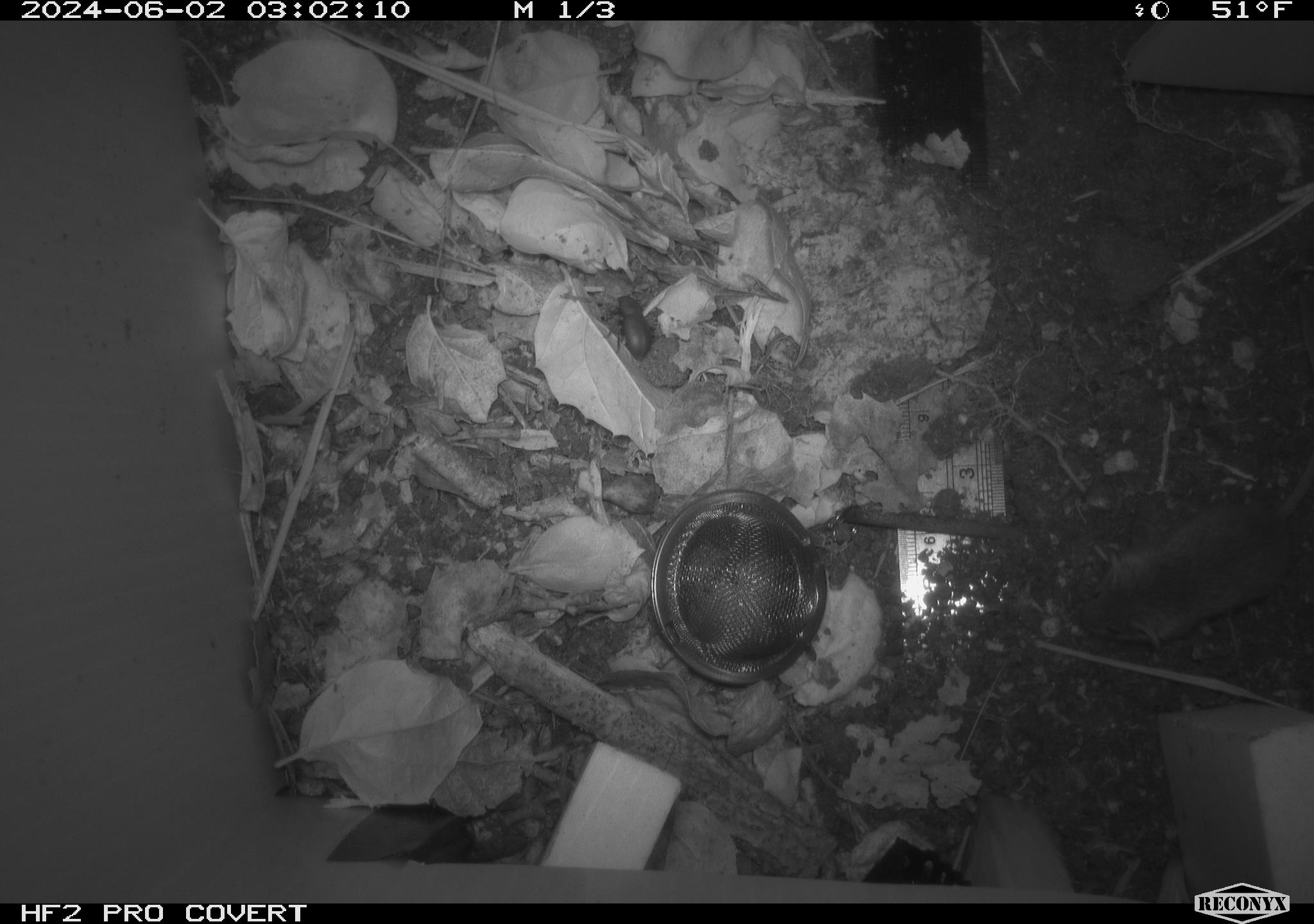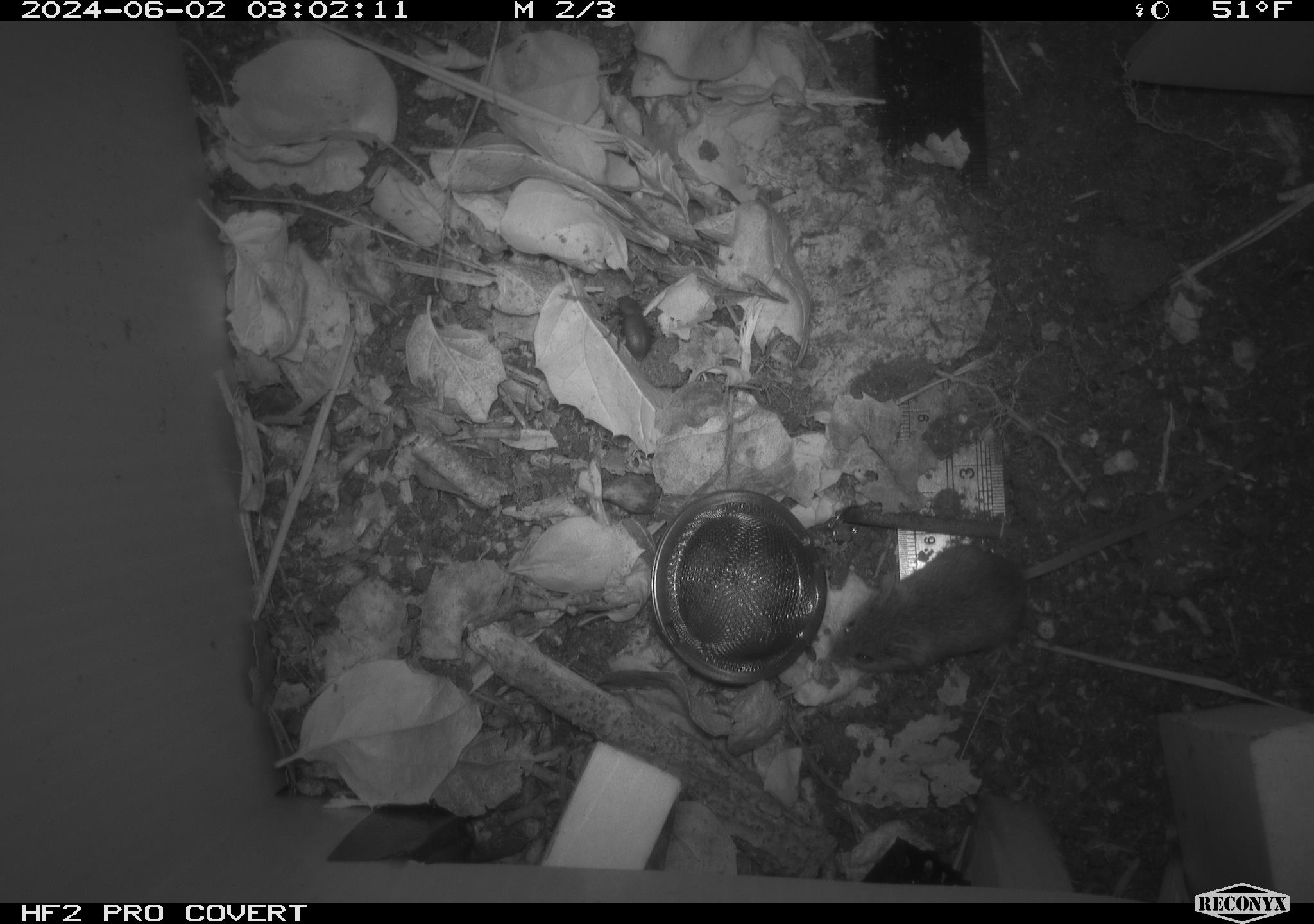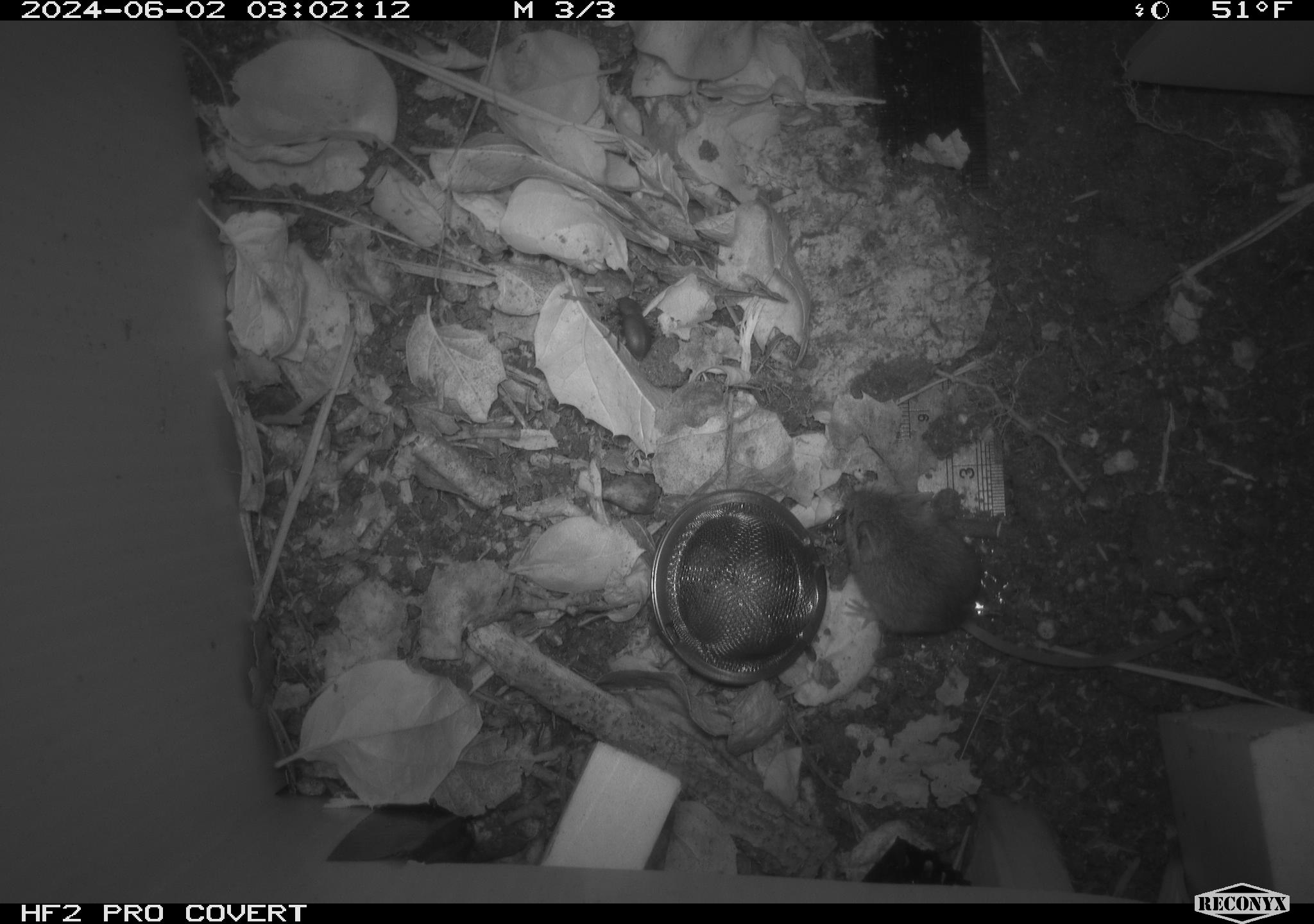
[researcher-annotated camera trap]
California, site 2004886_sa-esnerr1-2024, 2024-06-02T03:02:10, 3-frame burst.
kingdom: Animalia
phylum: Chordata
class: Mammalia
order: Rodentia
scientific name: Rodentia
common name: rodent